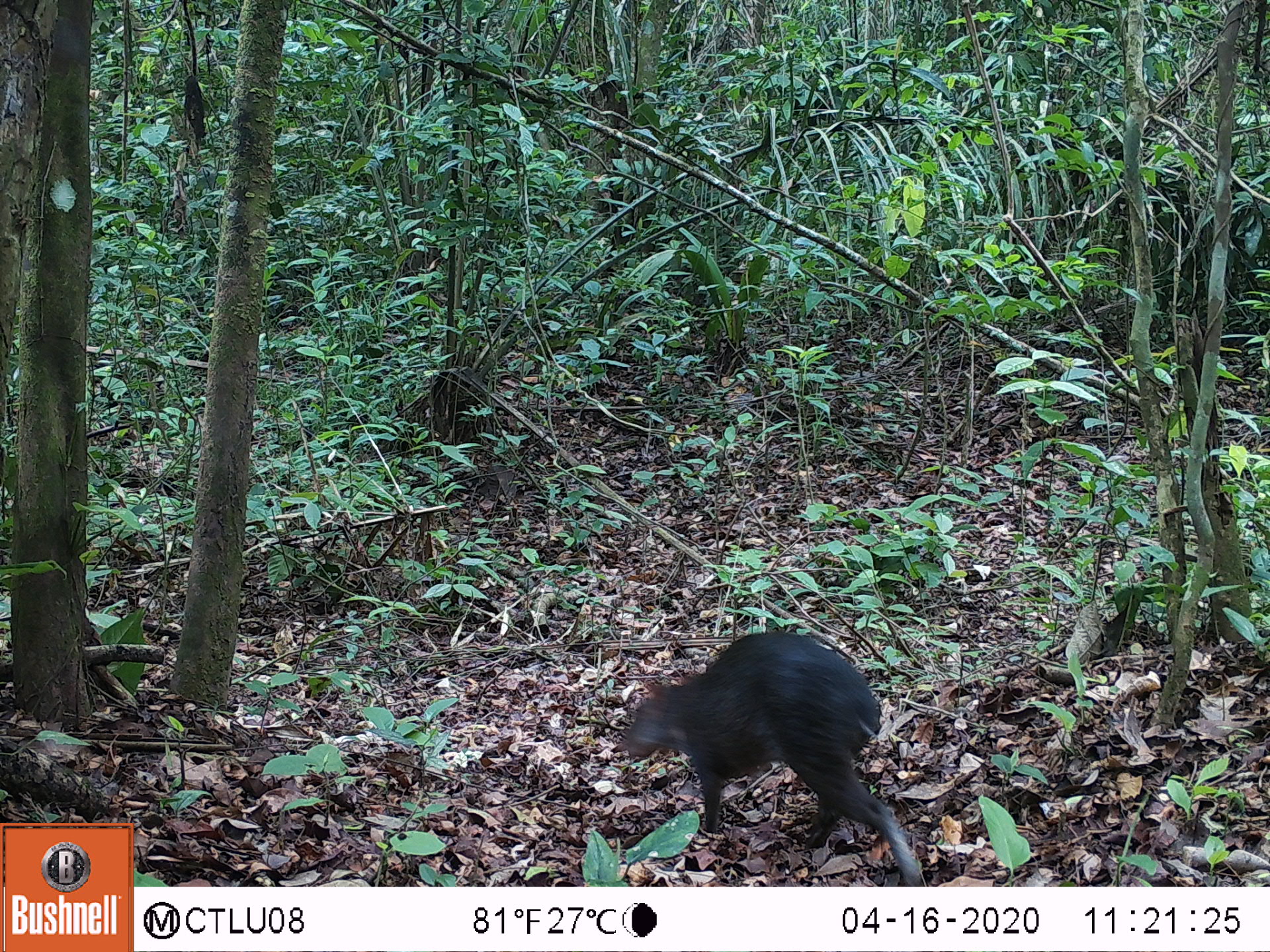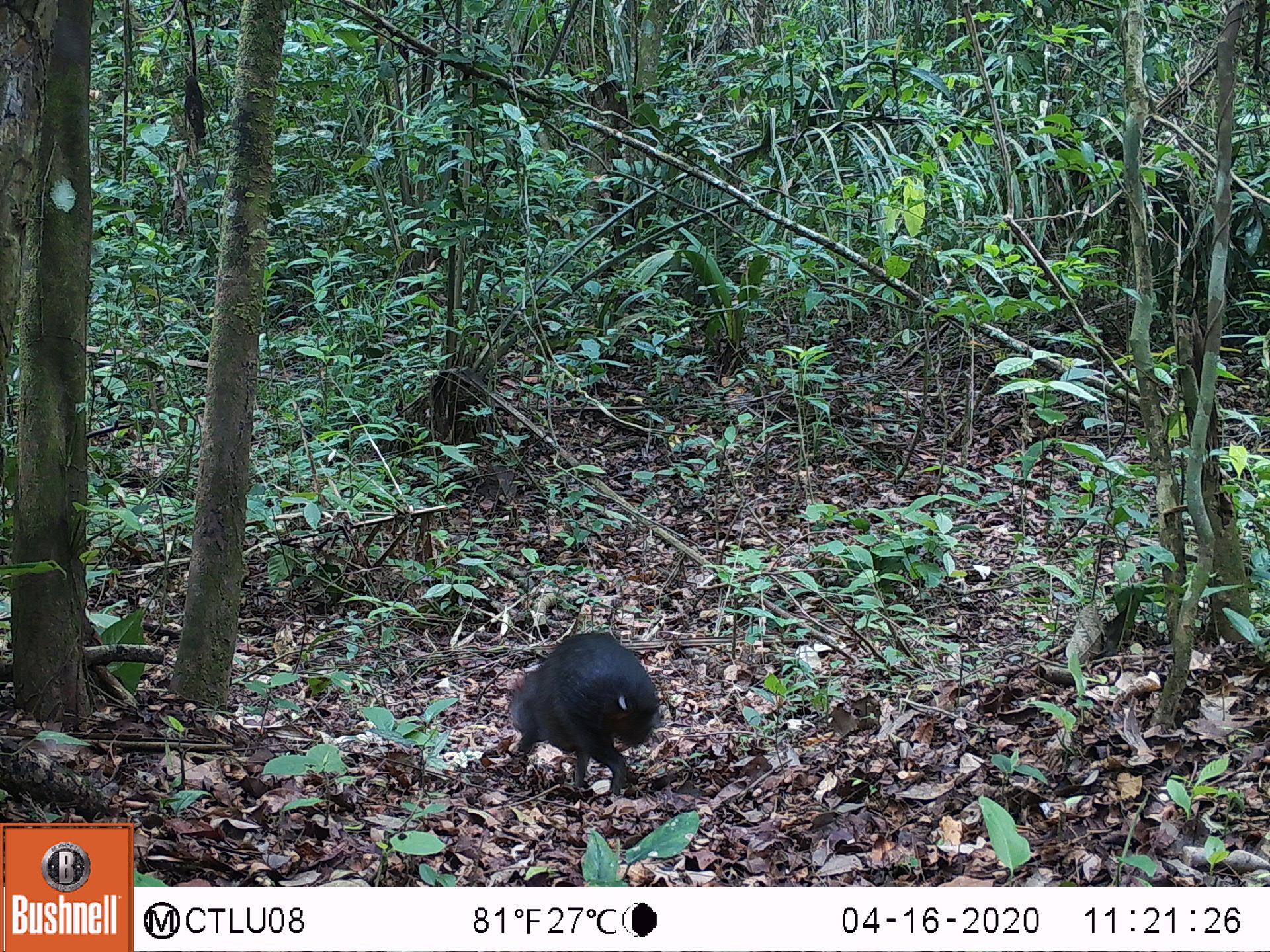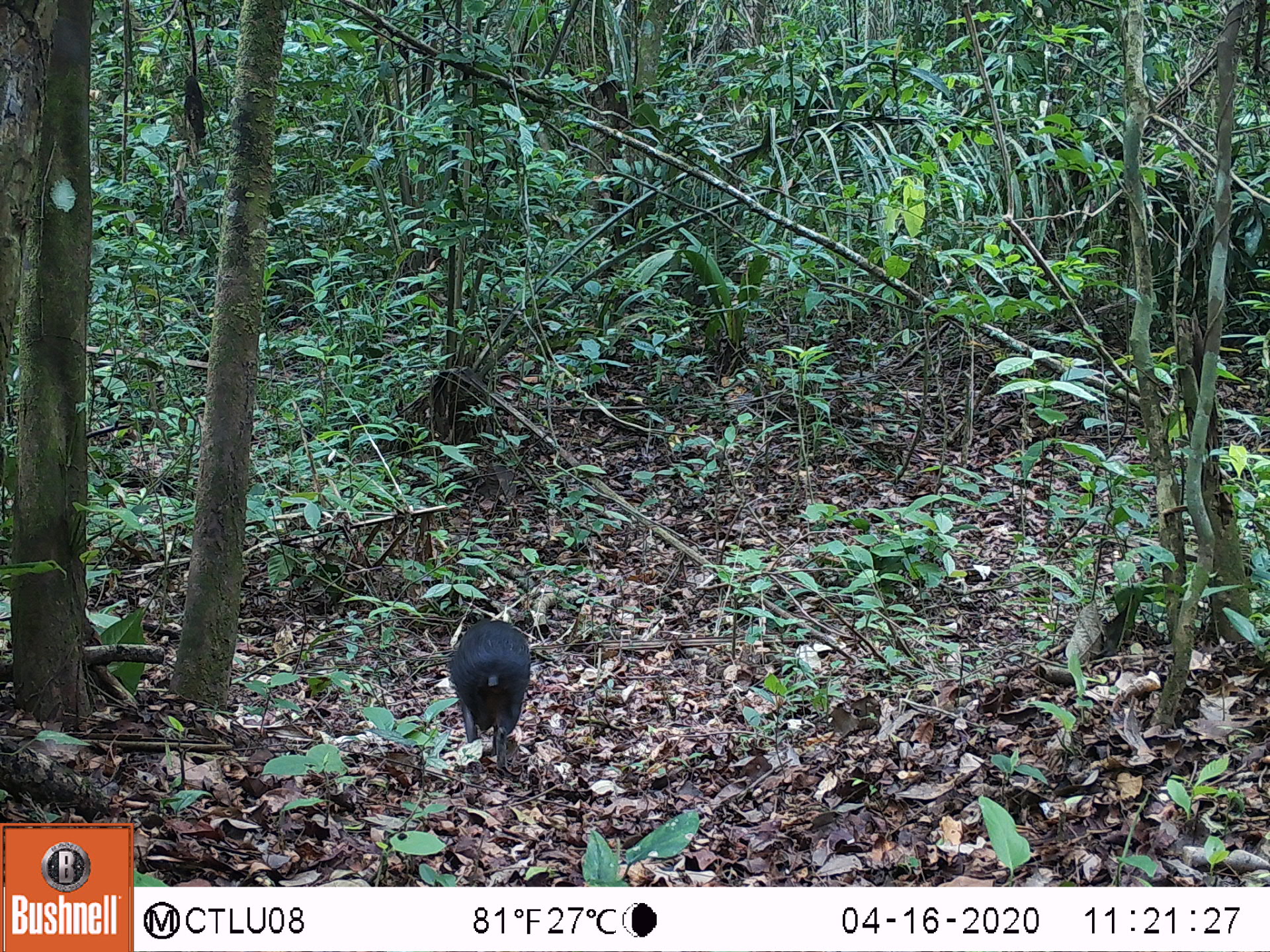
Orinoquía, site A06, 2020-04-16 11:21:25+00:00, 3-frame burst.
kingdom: Animalia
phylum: Chordata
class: Mammalia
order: Rodentia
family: Dasyproctidae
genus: Dasyprocta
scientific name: Dasyprocta fuliginosa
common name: black agouti